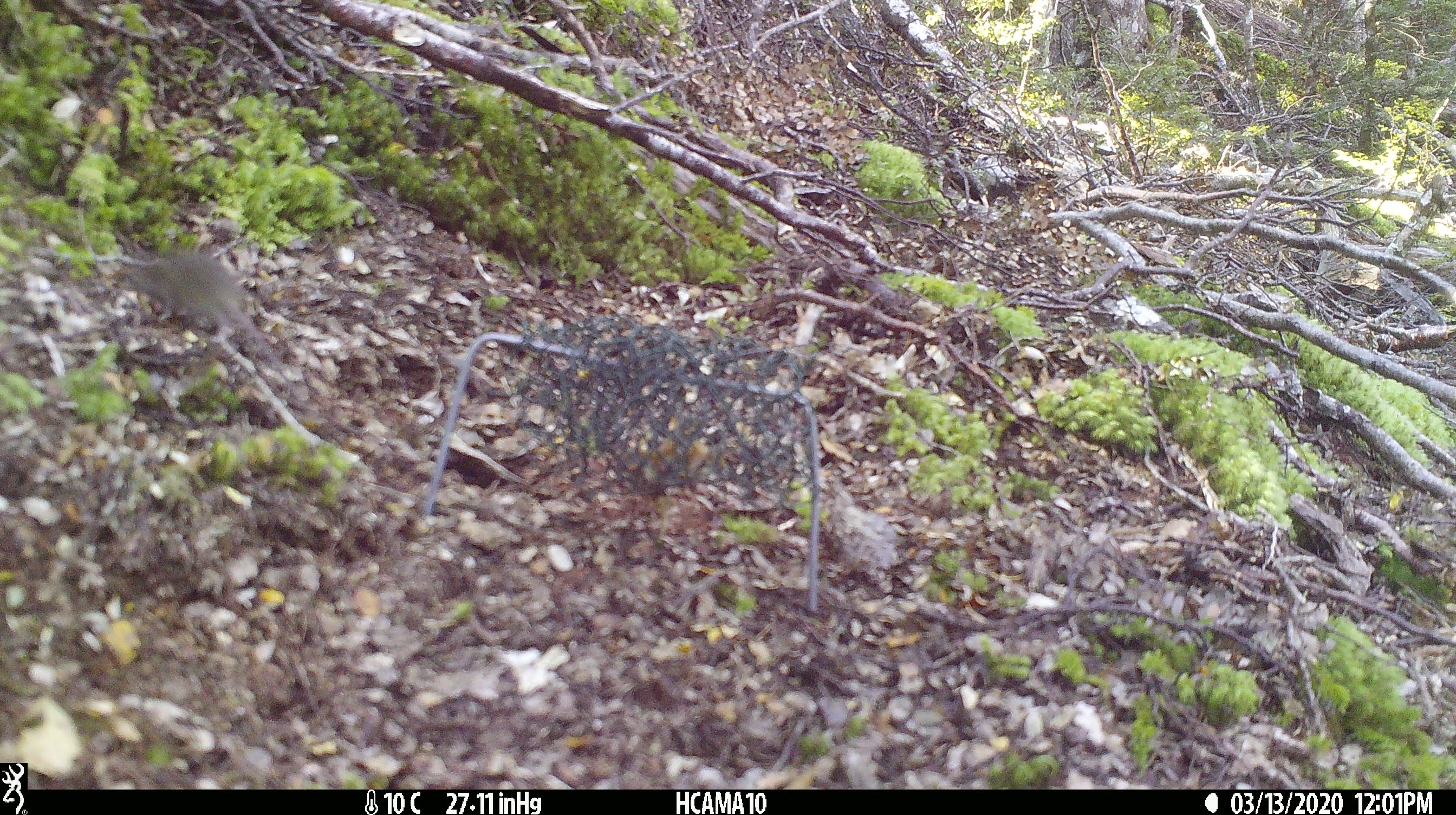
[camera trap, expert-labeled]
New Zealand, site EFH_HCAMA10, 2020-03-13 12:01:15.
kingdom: Animalia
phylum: Chordata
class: Mammalia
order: Rodentia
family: Muridae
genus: Mus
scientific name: Mus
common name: mouse